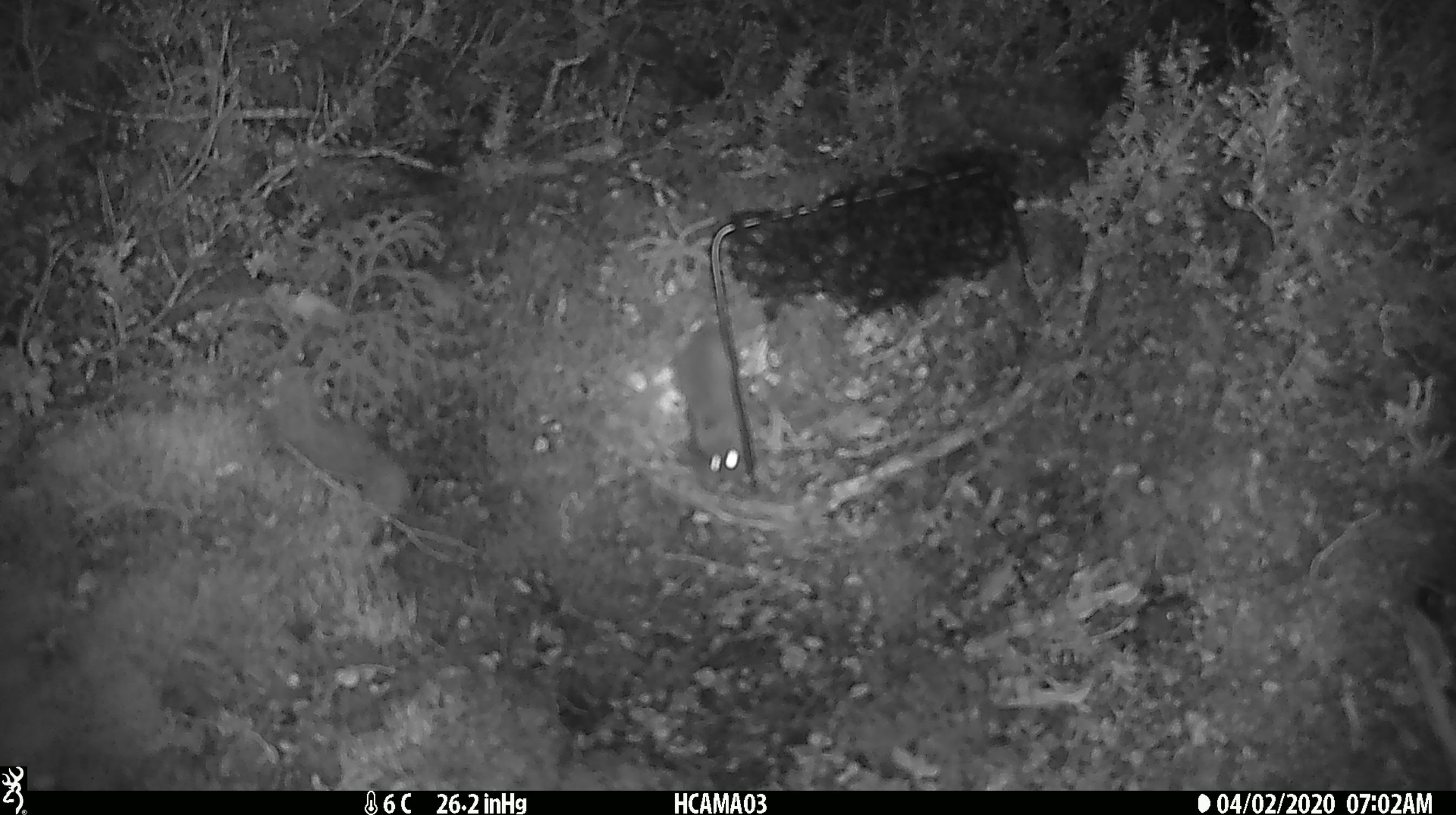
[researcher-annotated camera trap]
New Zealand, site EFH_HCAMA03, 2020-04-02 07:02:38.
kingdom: Animalia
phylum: Chordata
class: Mammalia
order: Rodentia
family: Muridae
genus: Mus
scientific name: Mus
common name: mouse